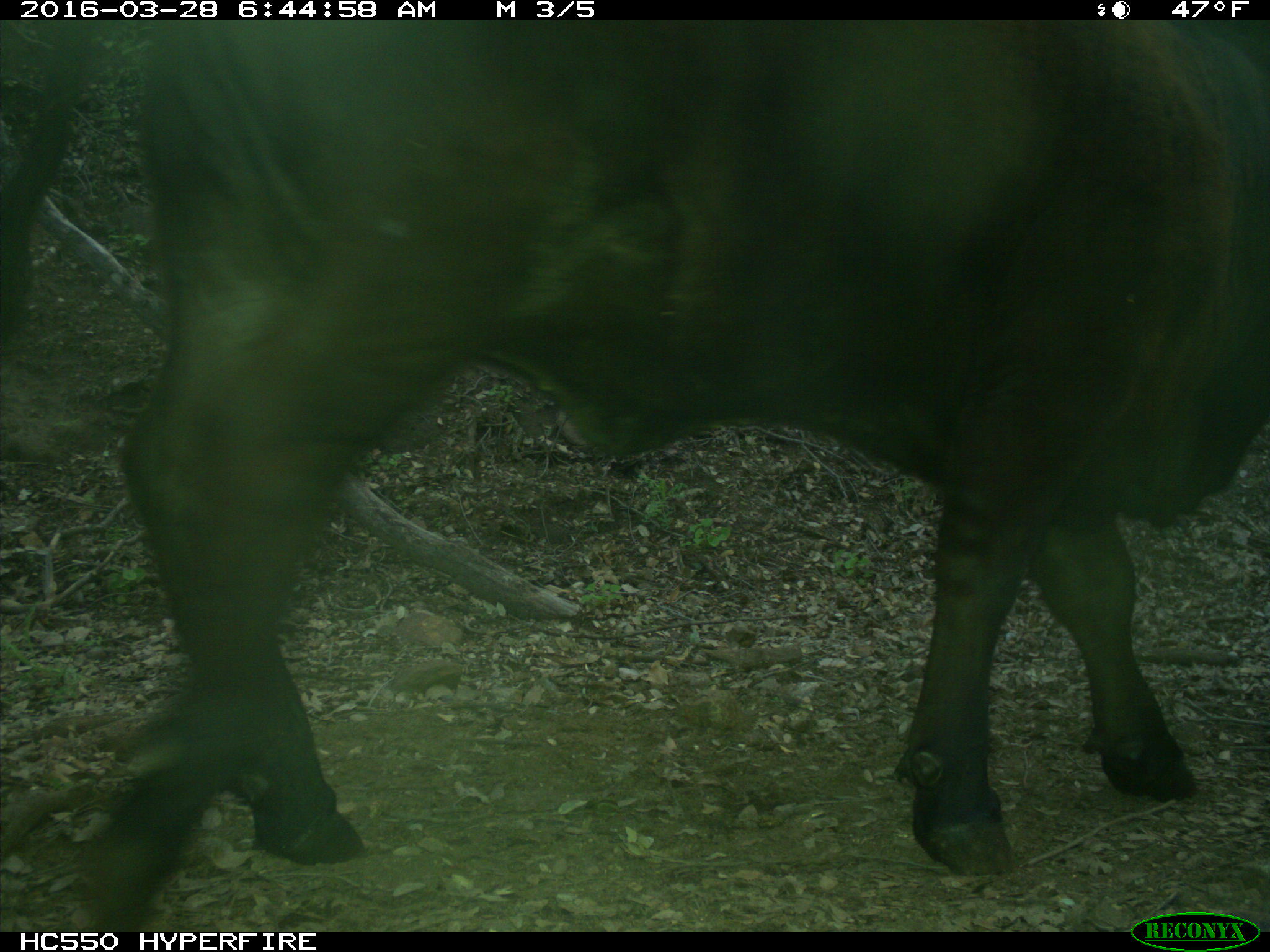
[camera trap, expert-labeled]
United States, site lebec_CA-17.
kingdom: Animalia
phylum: Chordata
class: Mammalia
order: Artiodactyla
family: Bovidae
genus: Bos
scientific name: Bos taurus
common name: domestic cow